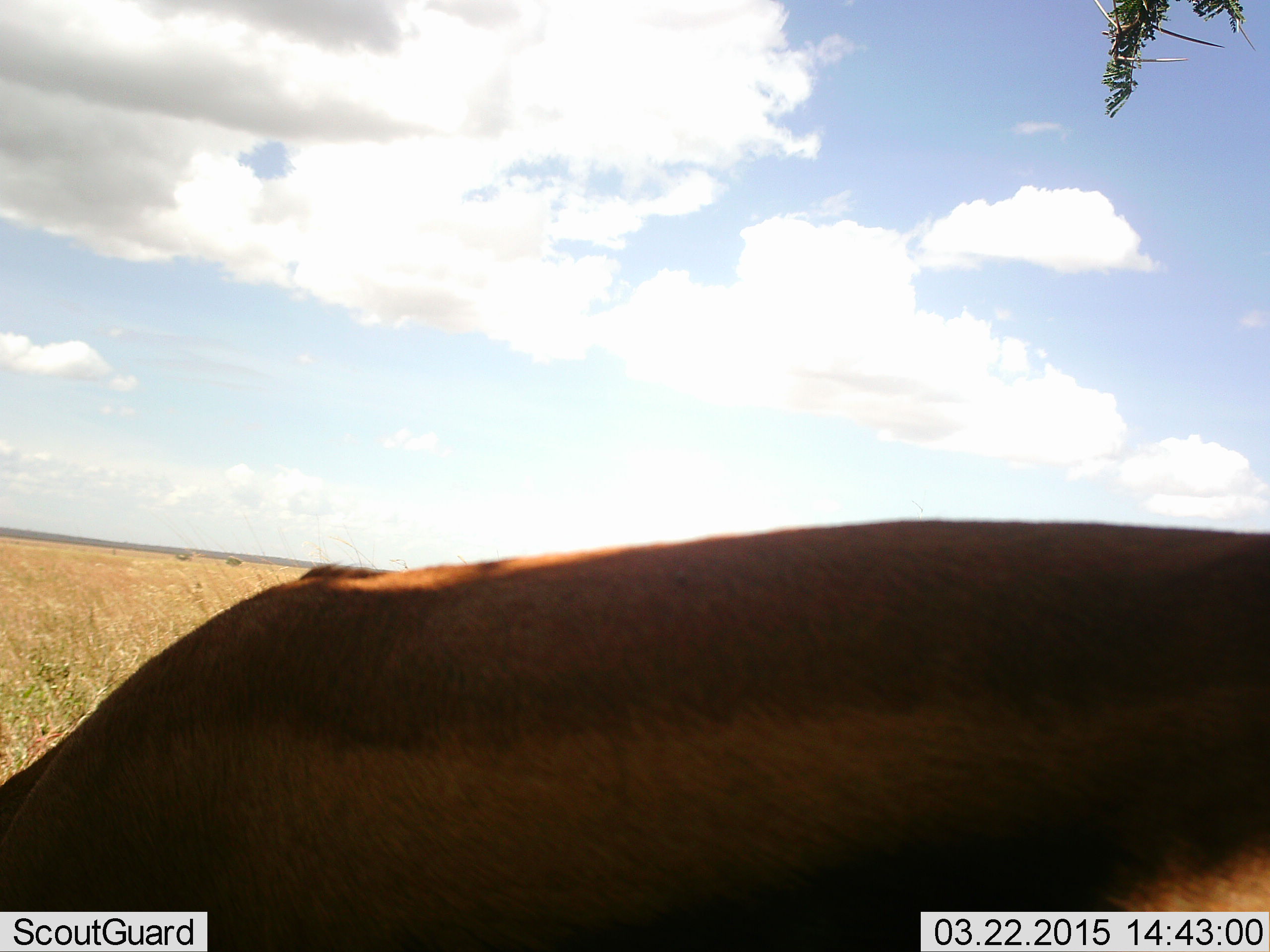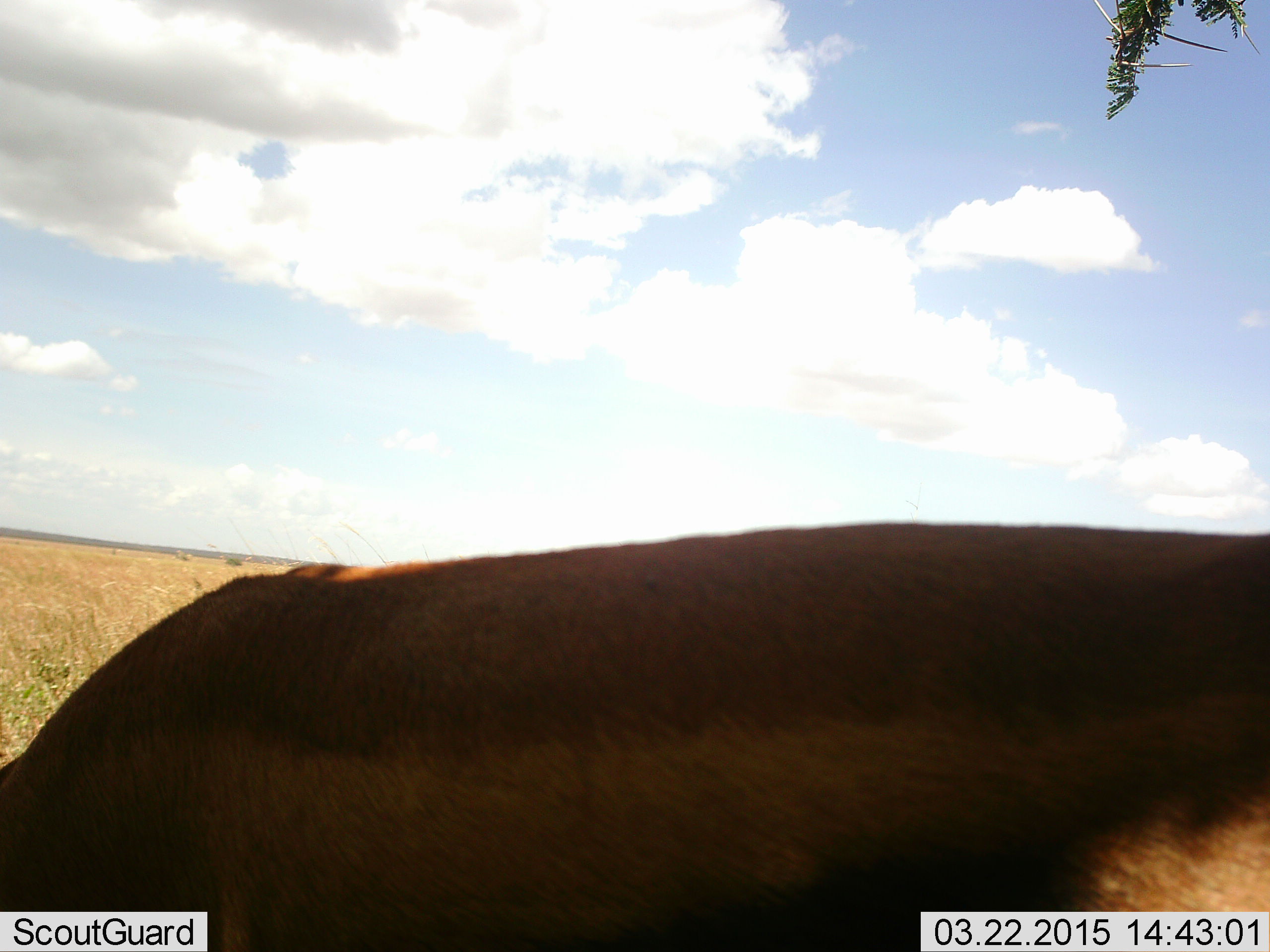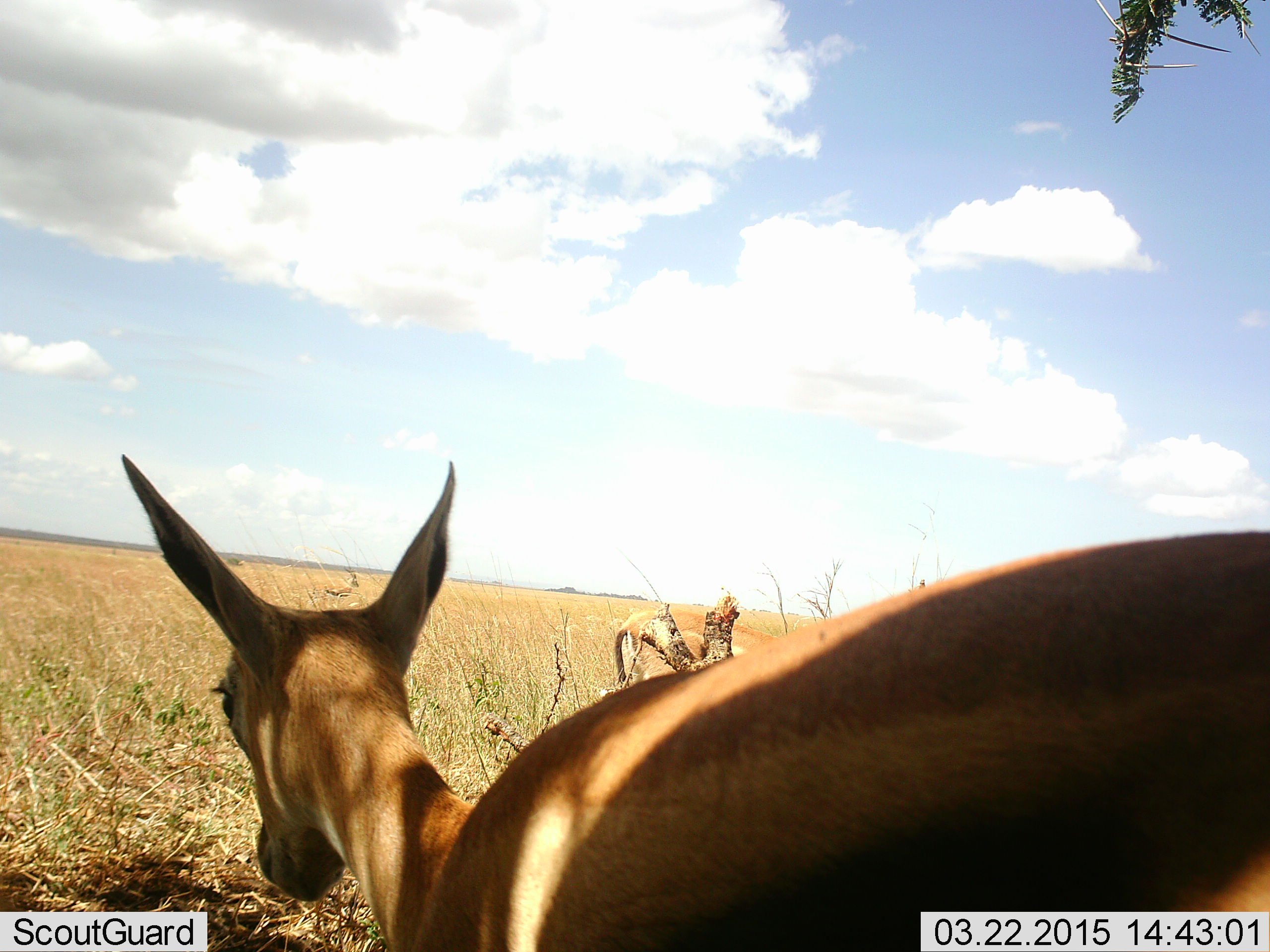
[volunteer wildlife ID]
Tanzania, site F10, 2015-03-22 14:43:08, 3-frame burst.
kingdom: Animalia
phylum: Chordata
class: Mammalia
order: Artiodactyla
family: Bovidae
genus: Aepyceros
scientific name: Aepyceros melampus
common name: impala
Impala (Aepyceros melampus), count 1. Behavior (volunteer vote fractions): standing 43%, resting 0%, moving 43%, interacting 0%. Young present (vote fraction): 0%. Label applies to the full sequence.